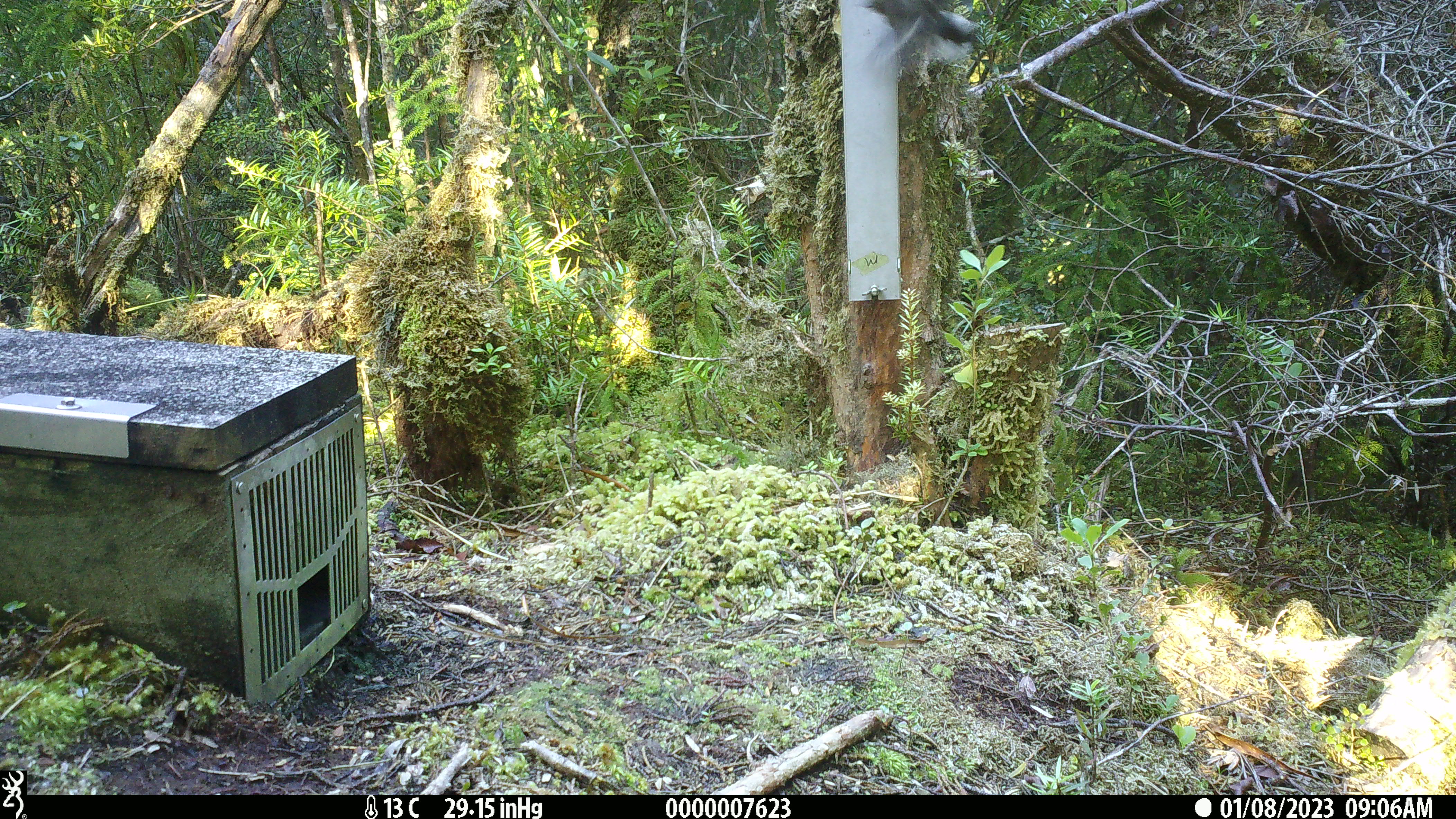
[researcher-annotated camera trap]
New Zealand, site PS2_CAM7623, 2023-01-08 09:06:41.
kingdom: Animalia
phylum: Chordata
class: Aves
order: Passeriformes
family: Petroicidae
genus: Petroica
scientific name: Petroica macrocephala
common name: tomtit